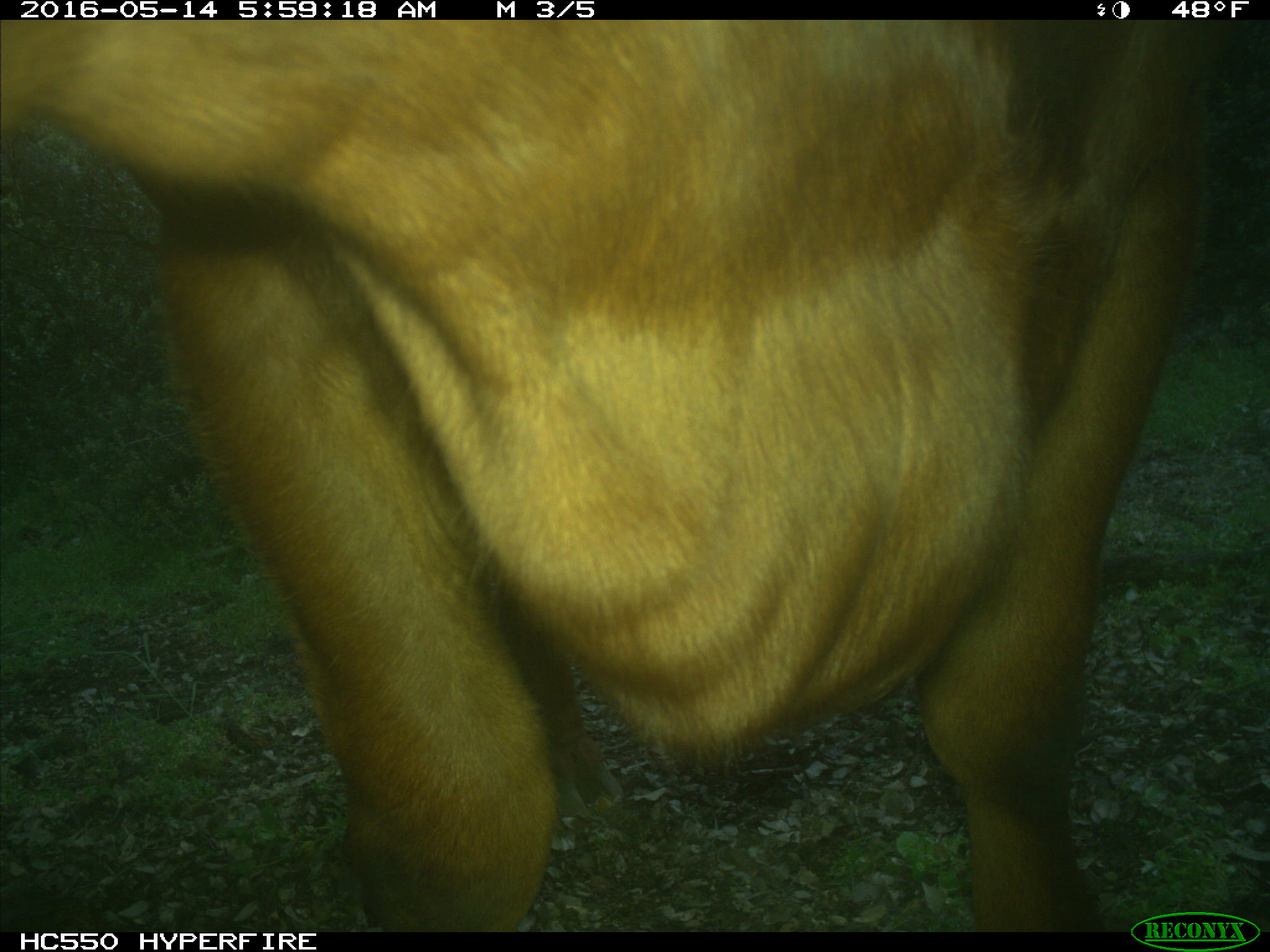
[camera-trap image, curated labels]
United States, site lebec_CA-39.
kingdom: Animalia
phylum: Chordata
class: Mammalia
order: Artiodactyla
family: Bovidae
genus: Bos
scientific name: Bos taurus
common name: domestic cow